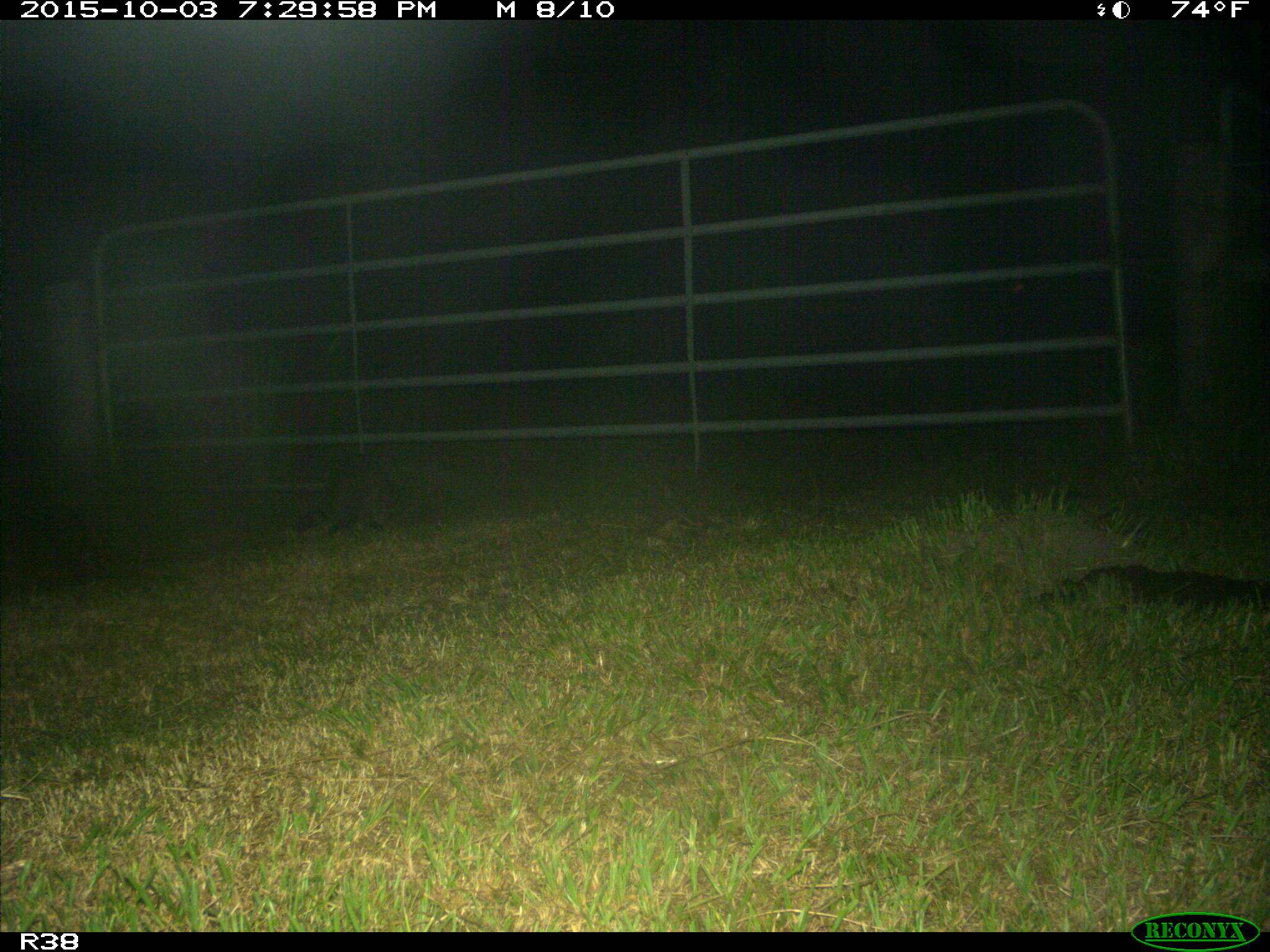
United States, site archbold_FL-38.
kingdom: Animalia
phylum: Chordata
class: Mammalia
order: Carnivora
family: Procyonidae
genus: Procyon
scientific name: Procyon lotor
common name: common raccoon